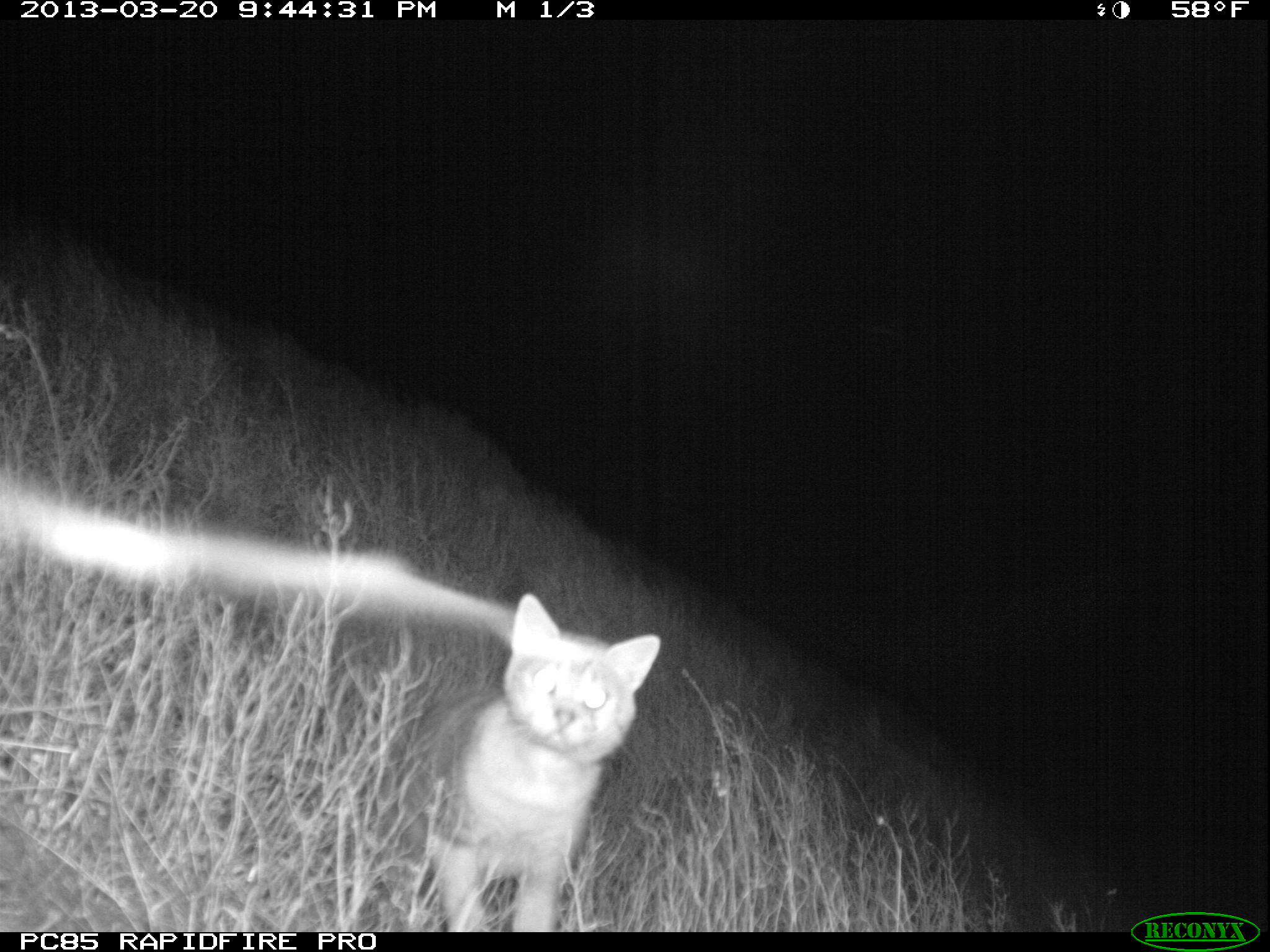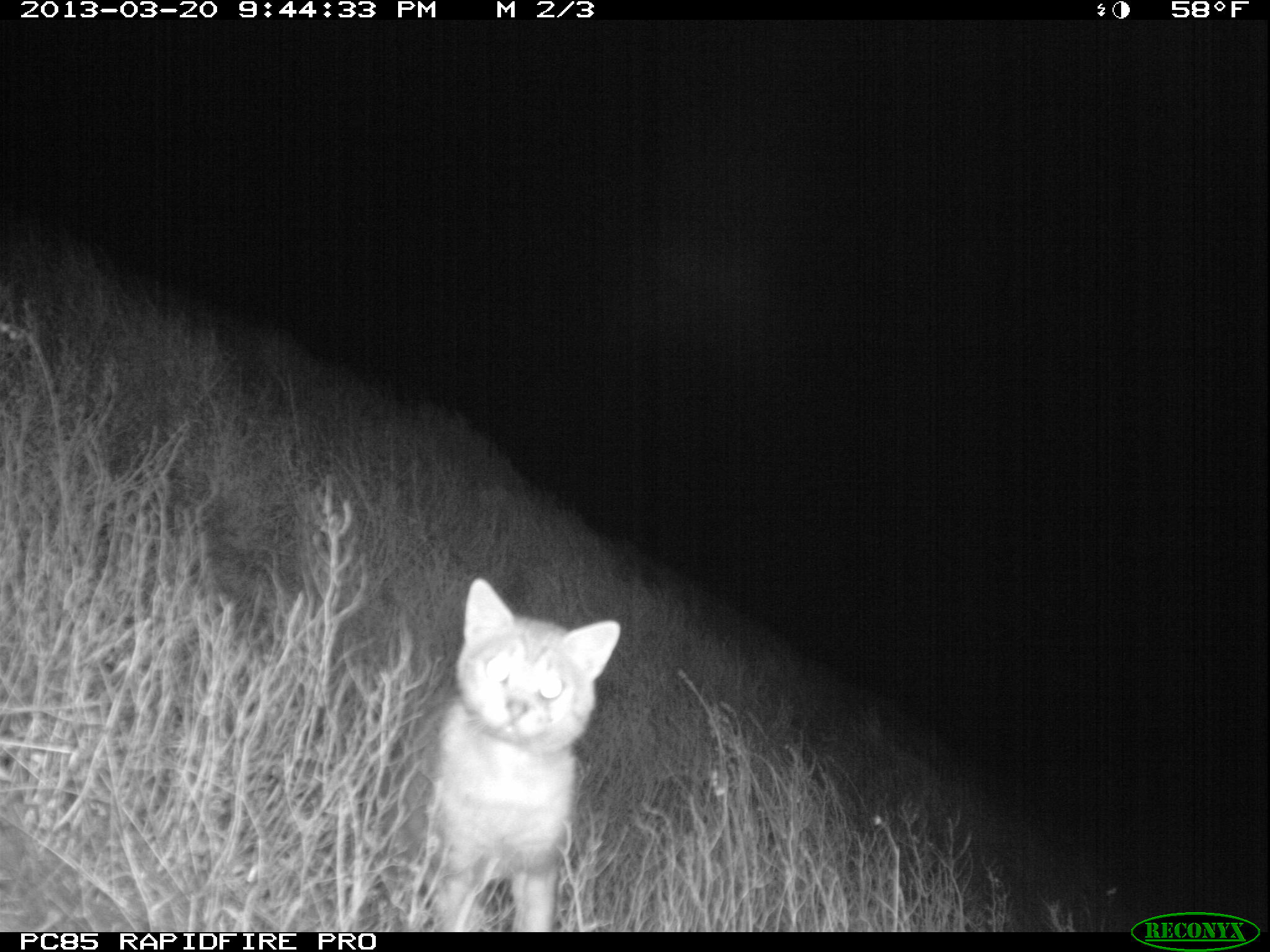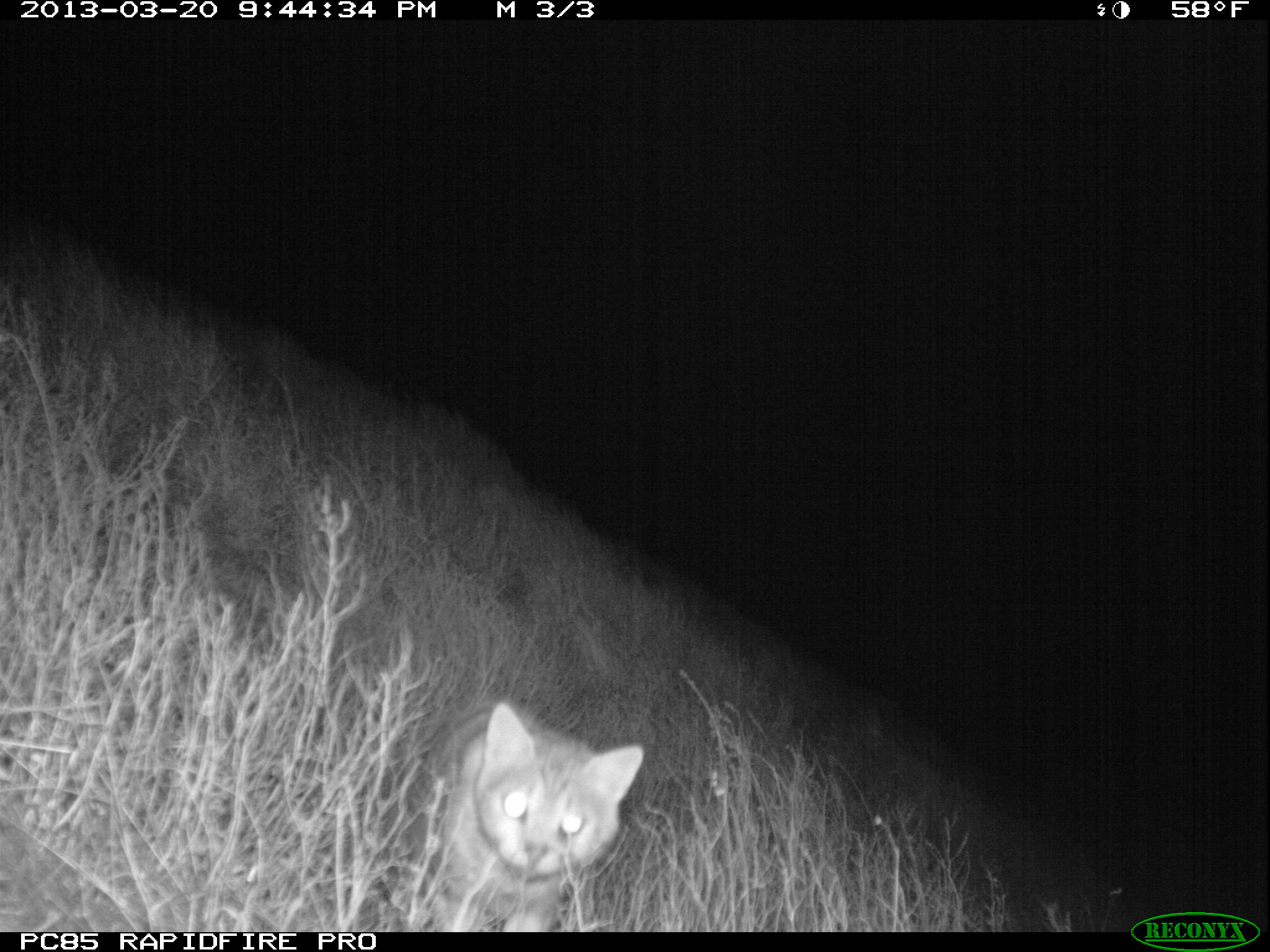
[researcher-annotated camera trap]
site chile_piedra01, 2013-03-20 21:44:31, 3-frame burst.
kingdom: Animalia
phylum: Chordata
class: Mammalia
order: Carnivora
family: Felidae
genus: Felis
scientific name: Felis catus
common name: cat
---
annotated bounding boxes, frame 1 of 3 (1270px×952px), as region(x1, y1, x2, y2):
cat: region(389, 596, 658, 932)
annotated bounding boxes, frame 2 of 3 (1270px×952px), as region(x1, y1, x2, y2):
cat: region(420, 578, 622, 933)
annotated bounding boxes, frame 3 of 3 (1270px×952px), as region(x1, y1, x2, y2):
cat: region(417, 700, 647, 930)